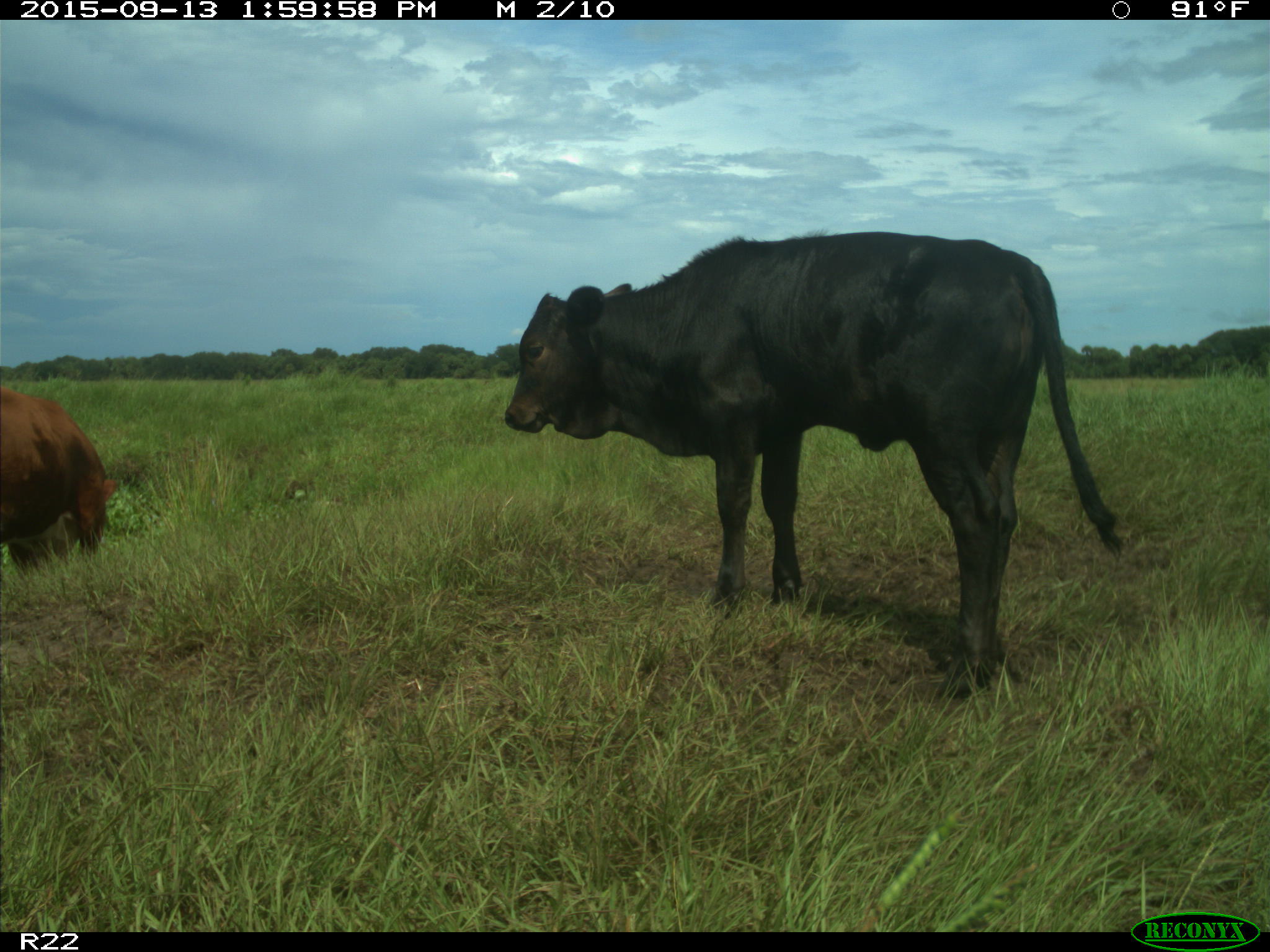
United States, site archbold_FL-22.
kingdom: Animalia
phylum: Chordata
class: Mammalia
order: Artiodactyla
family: Bovidae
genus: Bos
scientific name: Bos taurus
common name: domestic cow